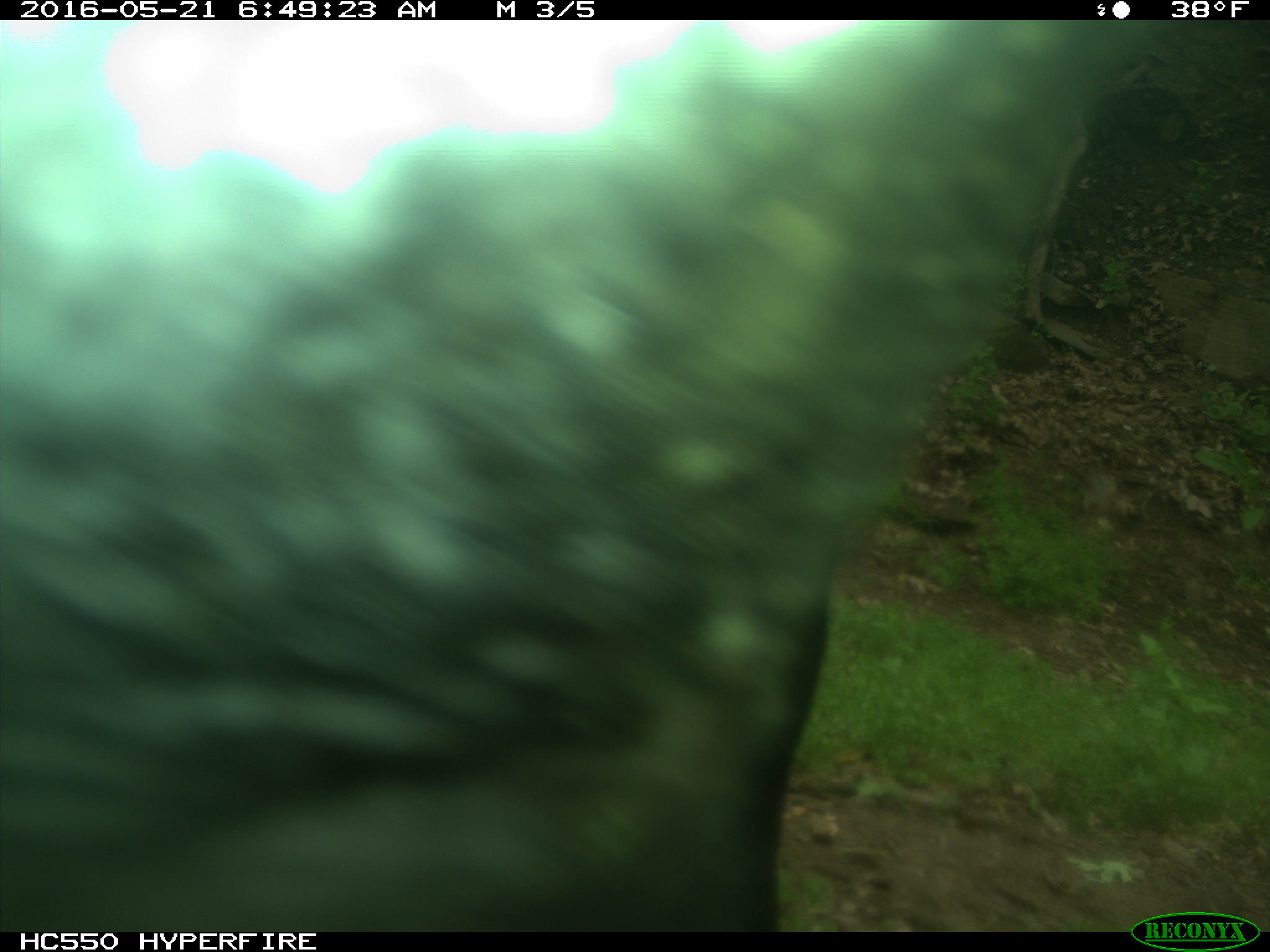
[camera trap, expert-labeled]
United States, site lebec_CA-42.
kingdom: Animalia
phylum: Chordata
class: Mammalia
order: Artiodactyla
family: Bovidae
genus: Bos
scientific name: Bos taurus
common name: domestic cow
Bos taurus (domestic cow).